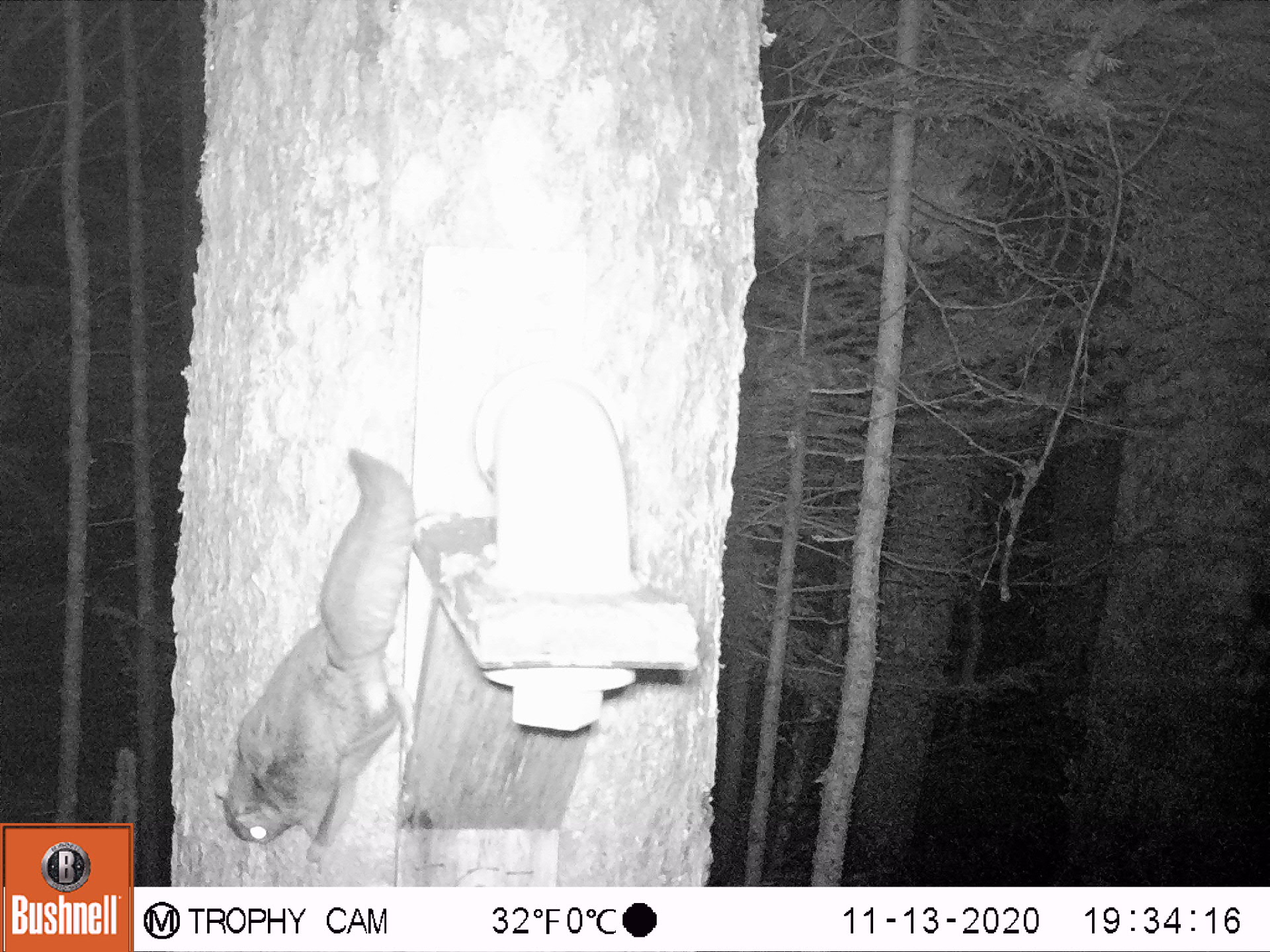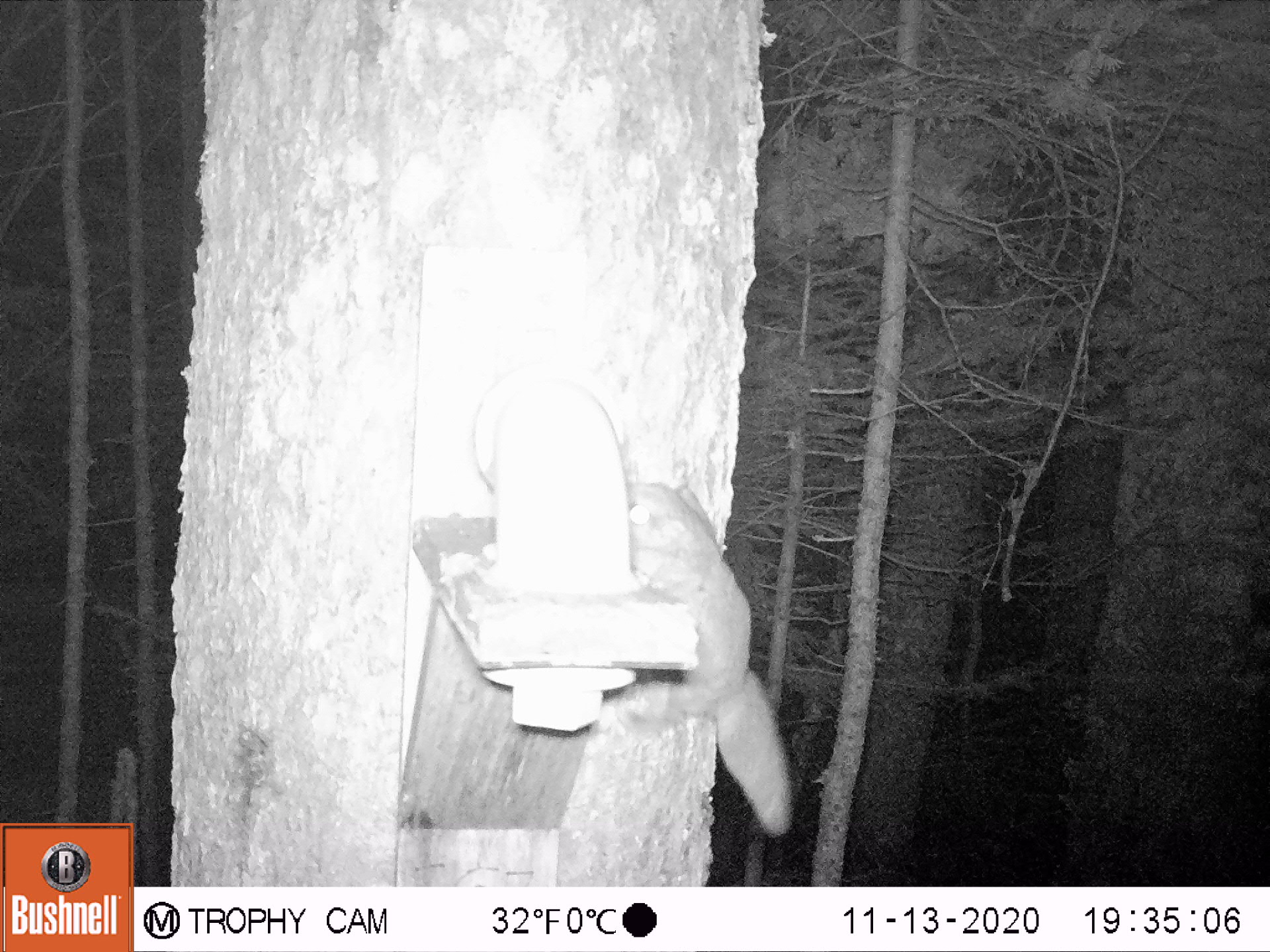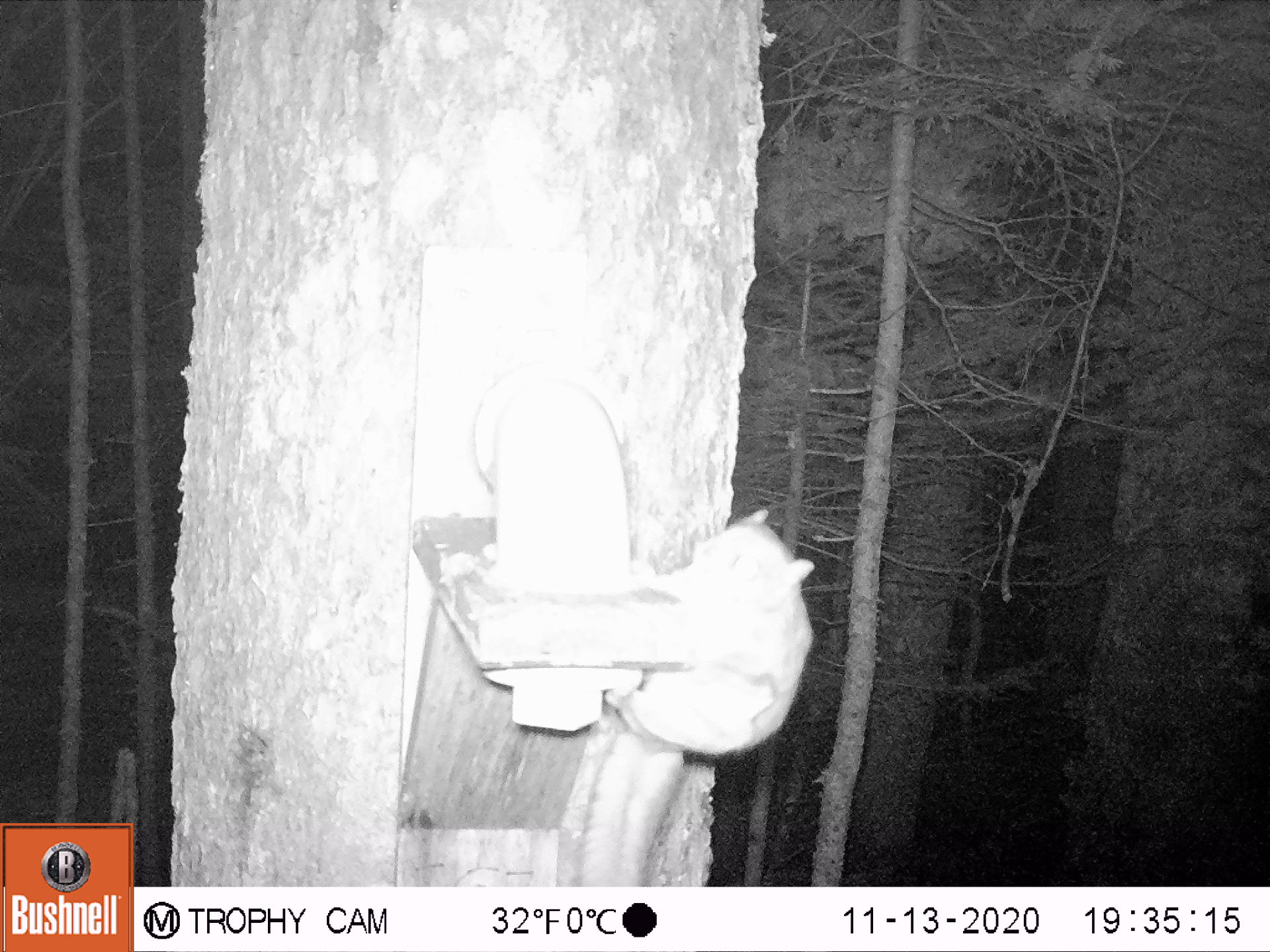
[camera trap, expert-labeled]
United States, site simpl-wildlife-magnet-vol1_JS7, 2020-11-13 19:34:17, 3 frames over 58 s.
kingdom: Animalia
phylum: Chordata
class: Mammalia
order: Rodentia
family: Sciuridae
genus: Glaucomys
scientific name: Glaucomys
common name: flying squirrel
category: flying squirrel sp.